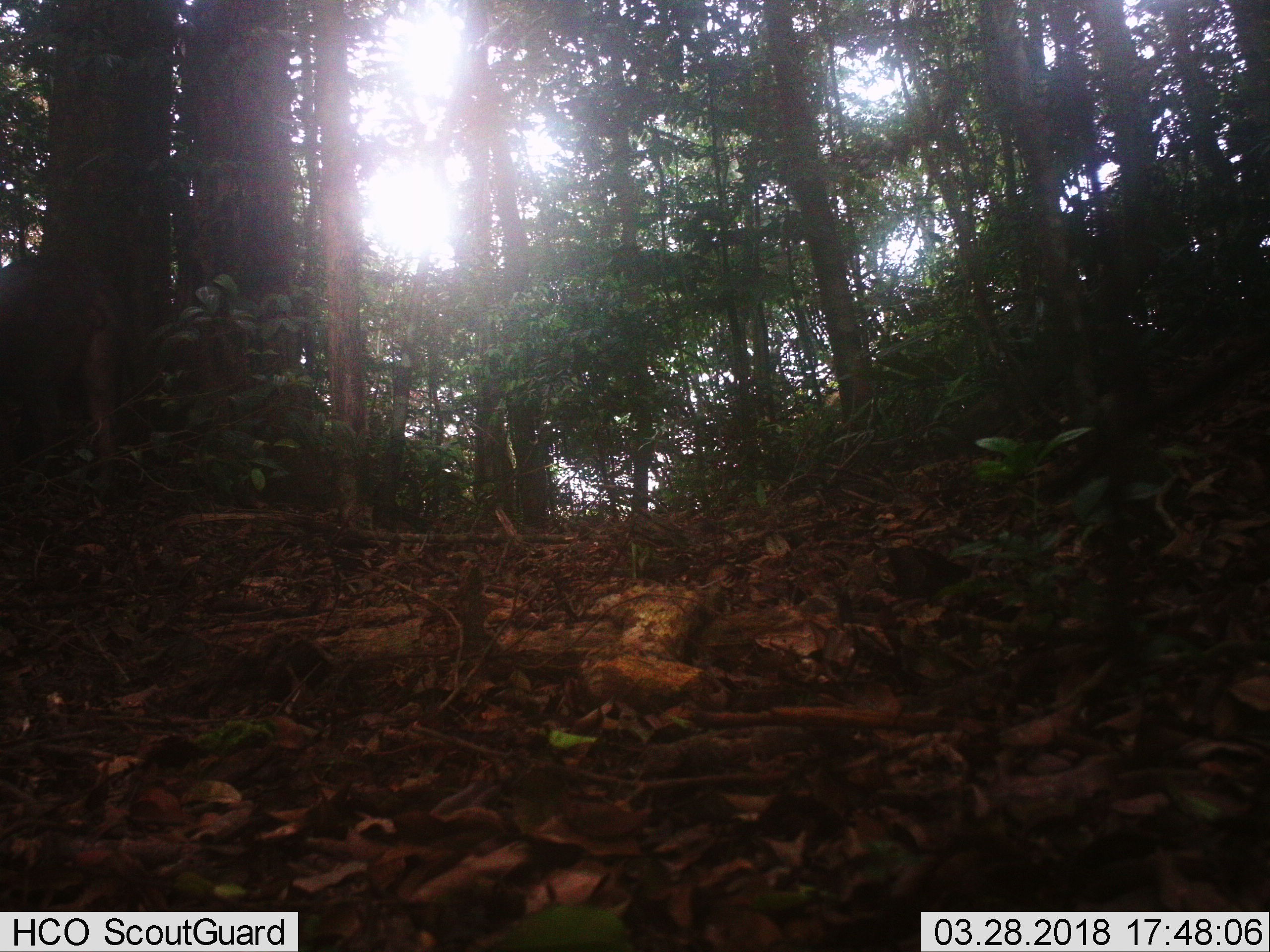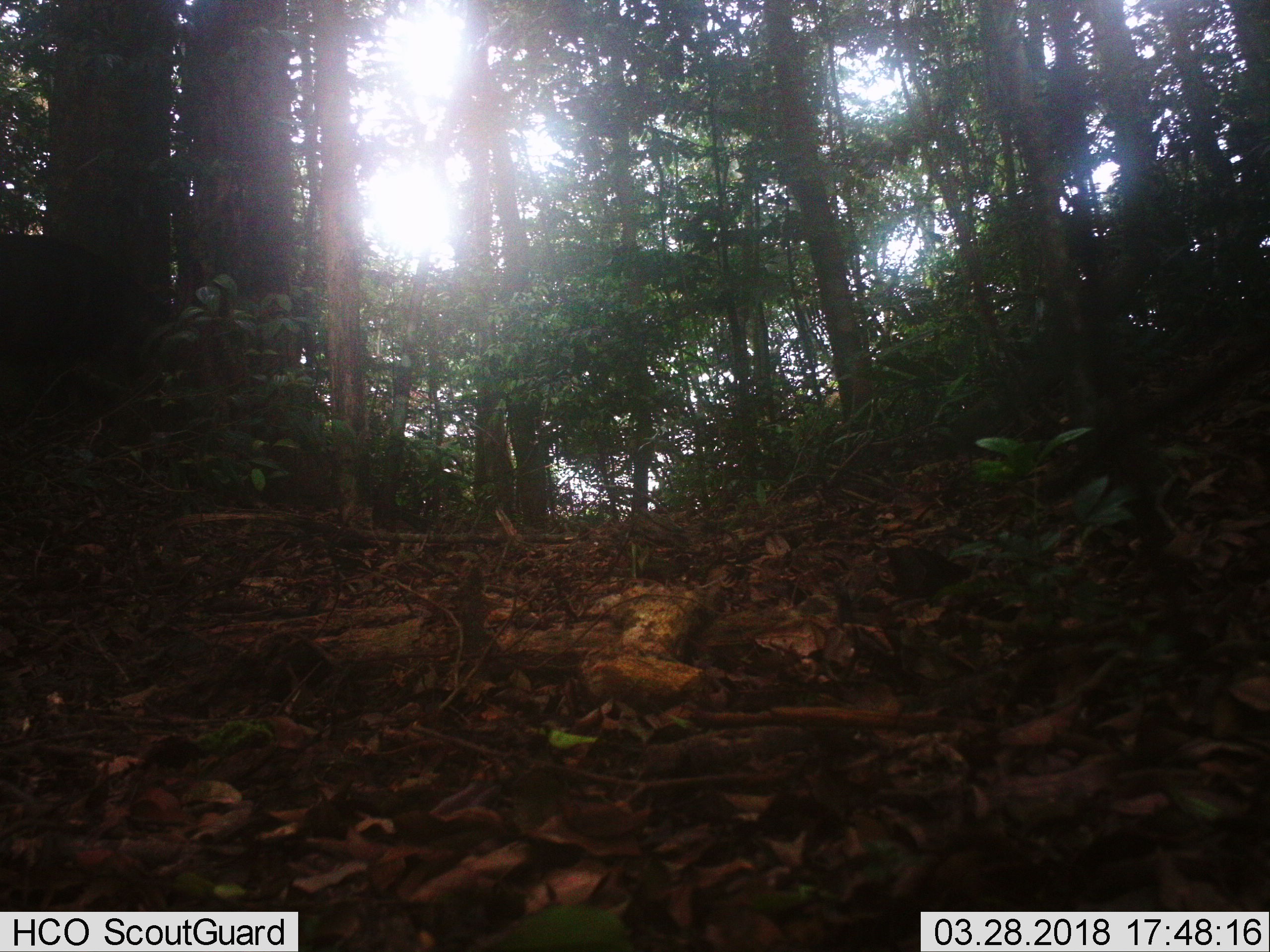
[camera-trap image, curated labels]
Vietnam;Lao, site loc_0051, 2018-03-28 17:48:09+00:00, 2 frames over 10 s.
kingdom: Animalia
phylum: Chordata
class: Mammalia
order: Artiodactyla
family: Suidae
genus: Sus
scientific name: Sus scrofa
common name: eurasian wild pig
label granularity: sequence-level